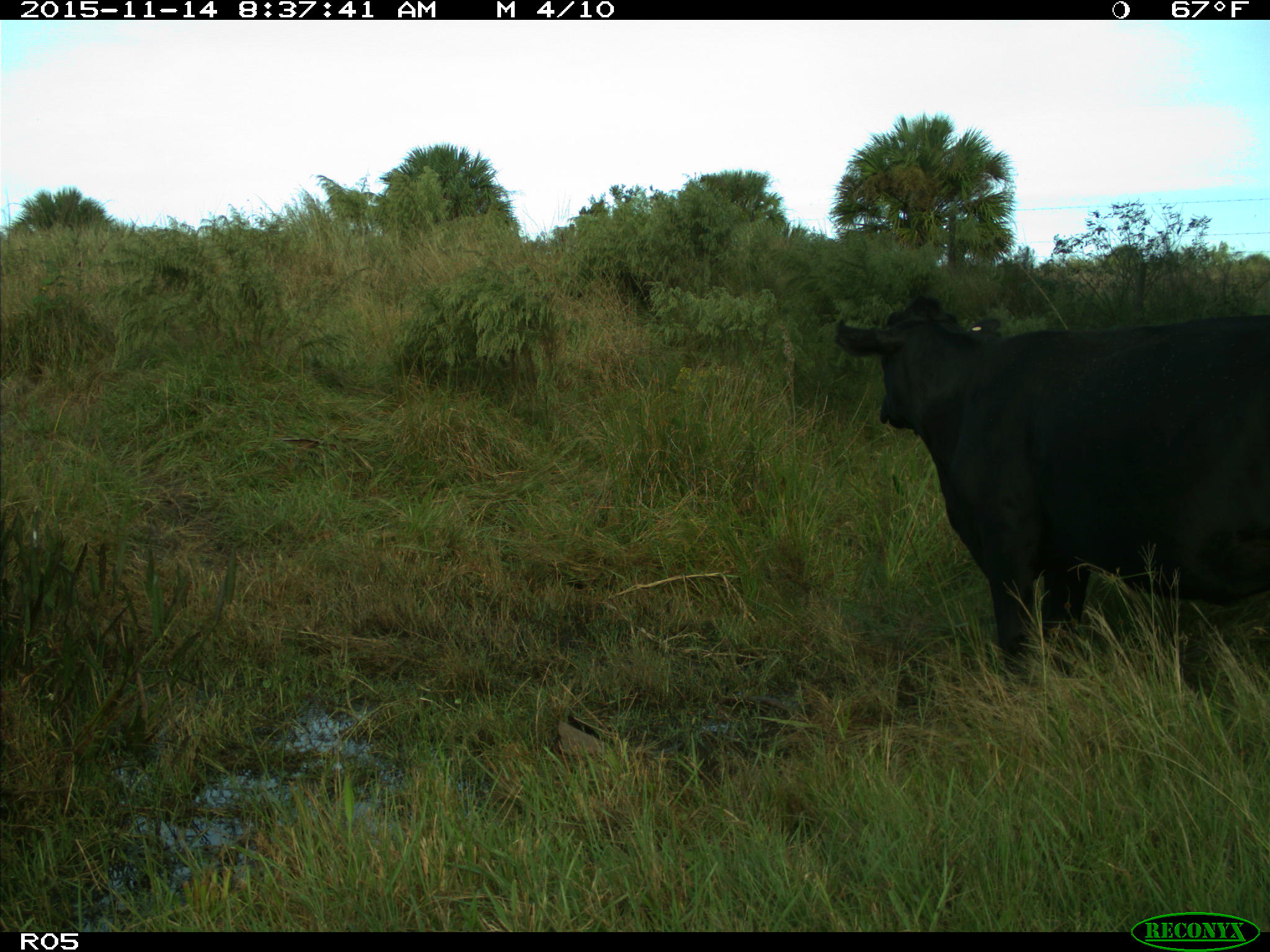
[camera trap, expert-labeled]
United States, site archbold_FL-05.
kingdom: Animalia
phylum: Chordata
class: Mammalia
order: Artiodactyla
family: Bovidae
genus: Bos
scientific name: Bos taurus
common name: domestic cow